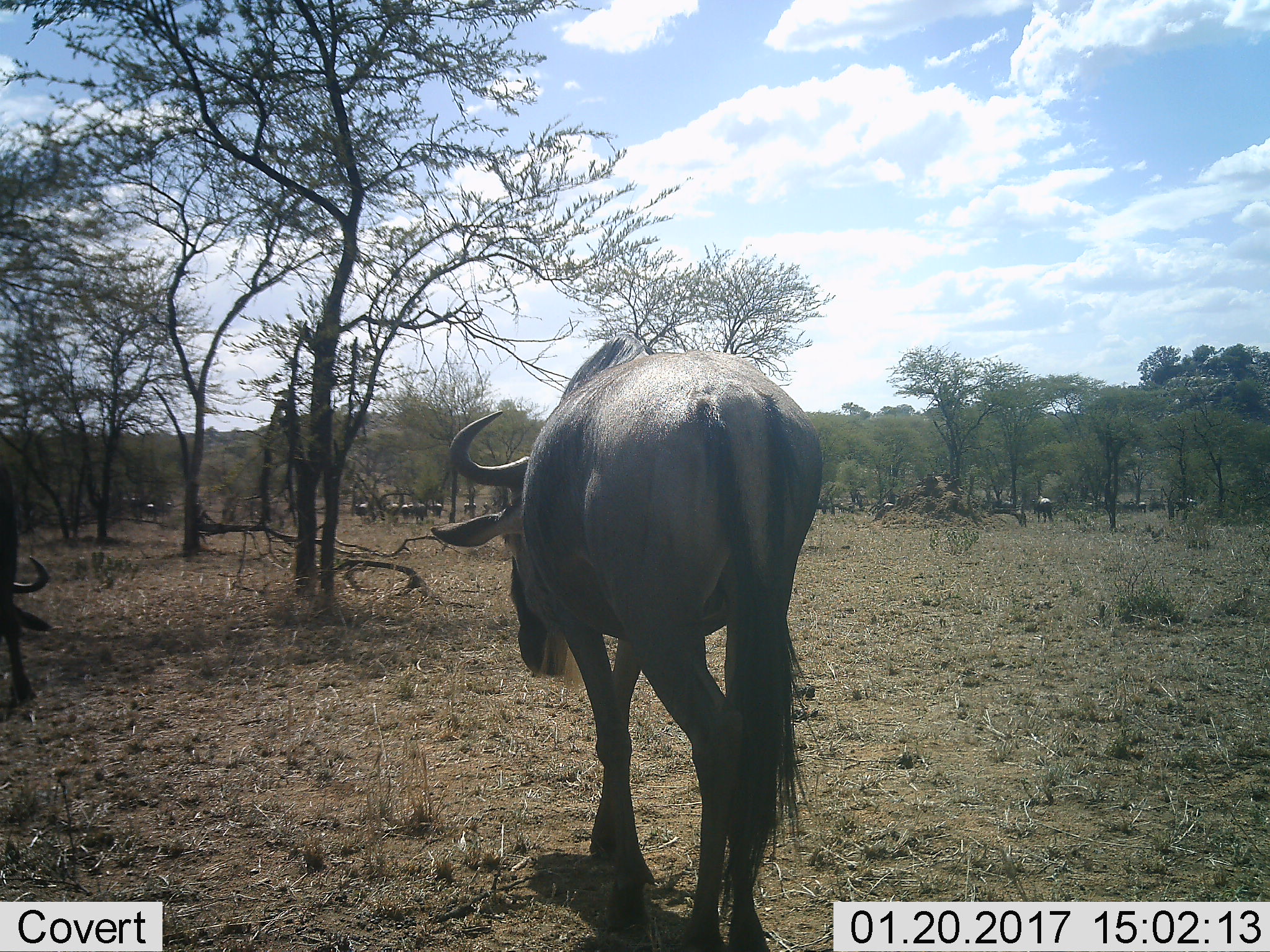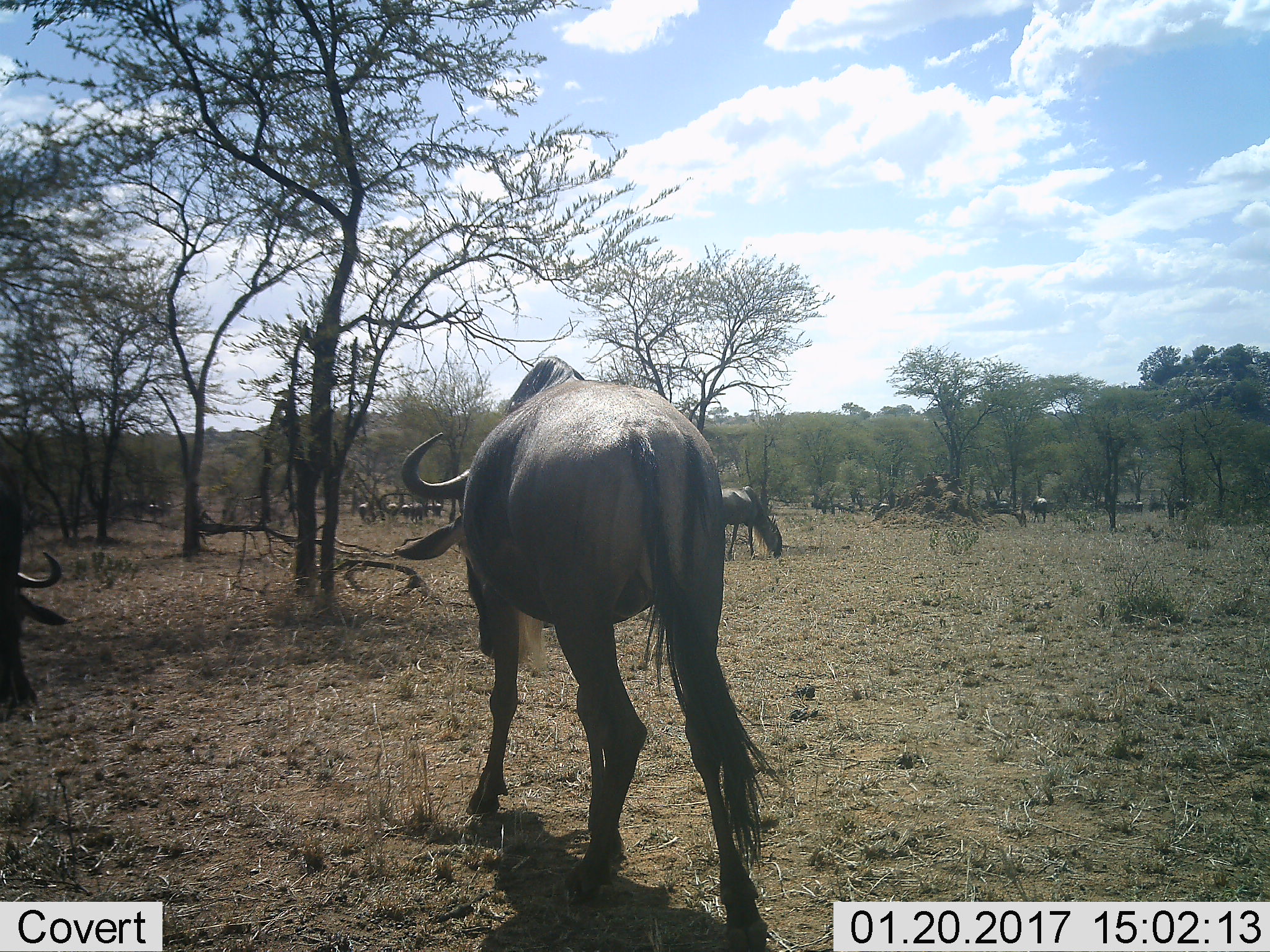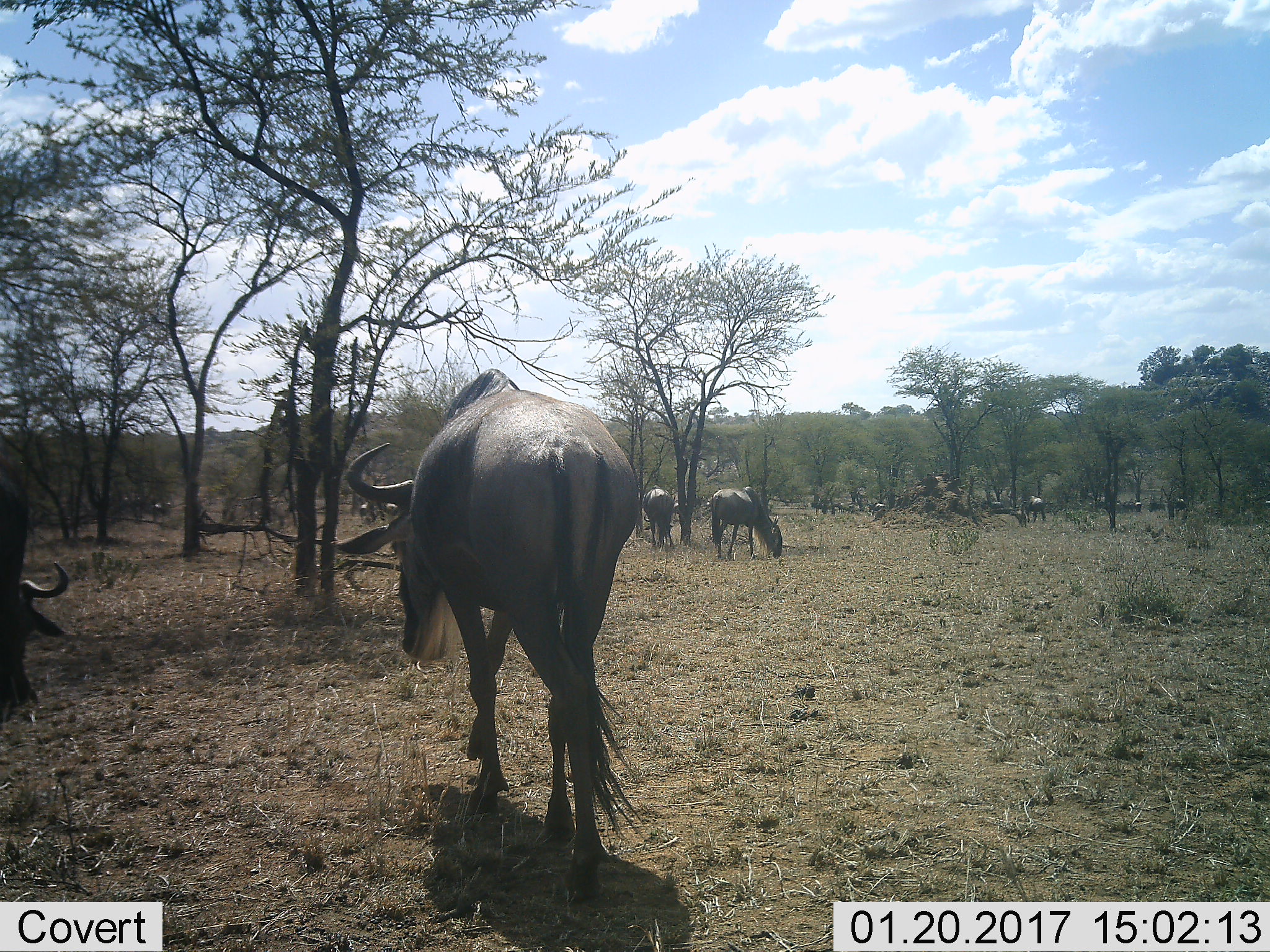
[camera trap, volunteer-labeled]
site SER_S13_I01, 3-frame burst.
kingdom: Animalia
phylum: Chordata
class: Mammalia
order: Artiodactyla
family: Bovidae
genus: Connochaetes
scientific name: Connochaetes taurinus taurinus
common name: blue wildebeest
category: wildebeestblue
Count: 11-50.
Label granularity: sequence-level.